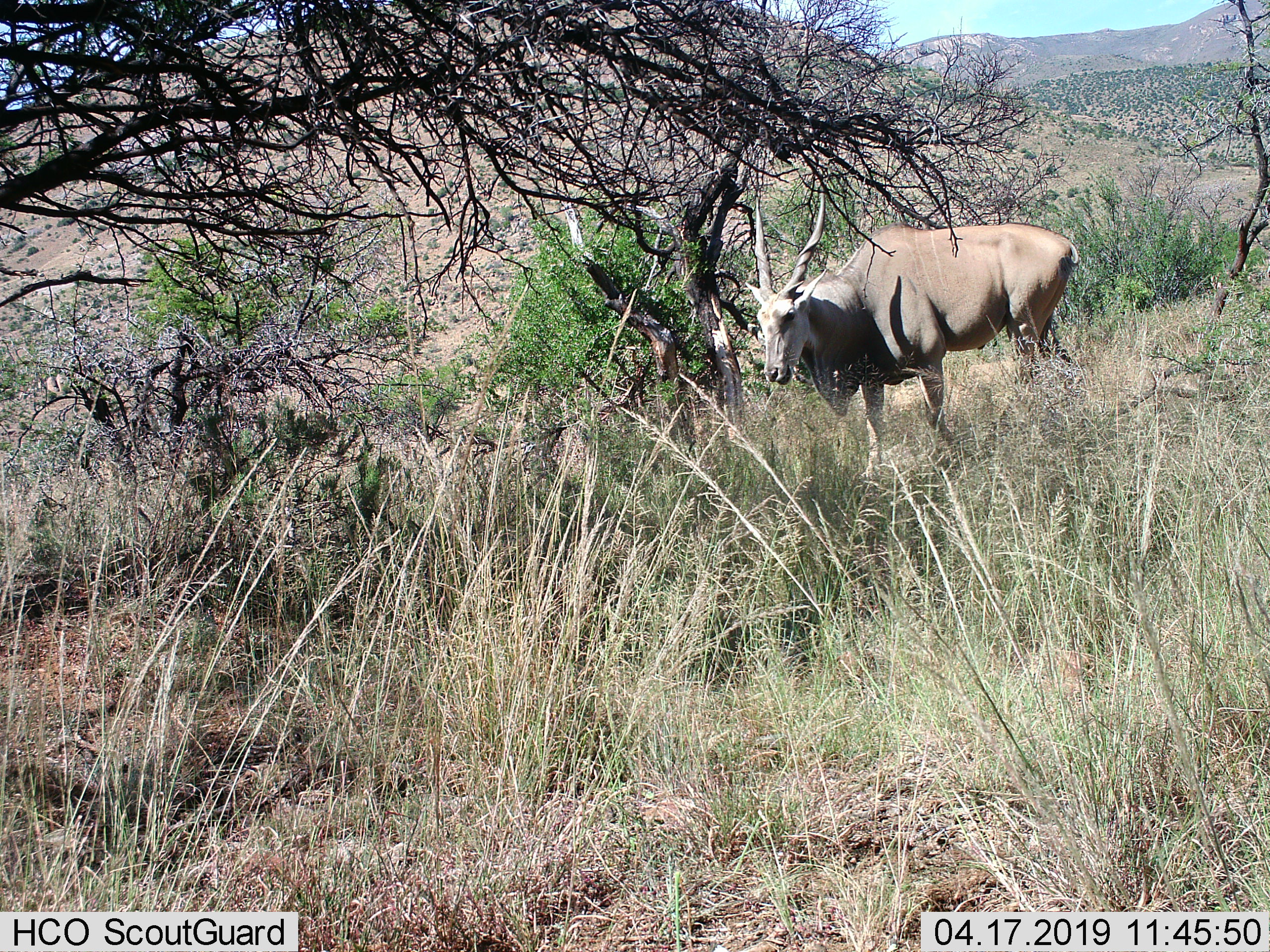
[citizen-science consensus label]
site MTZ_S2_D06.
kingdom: Animalia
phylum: Chordata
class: Mammalia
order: Artiodactyla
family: Bovidae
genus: Tragelaphus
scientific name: Tragelaphus oryx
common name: eland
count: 1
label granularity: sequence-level